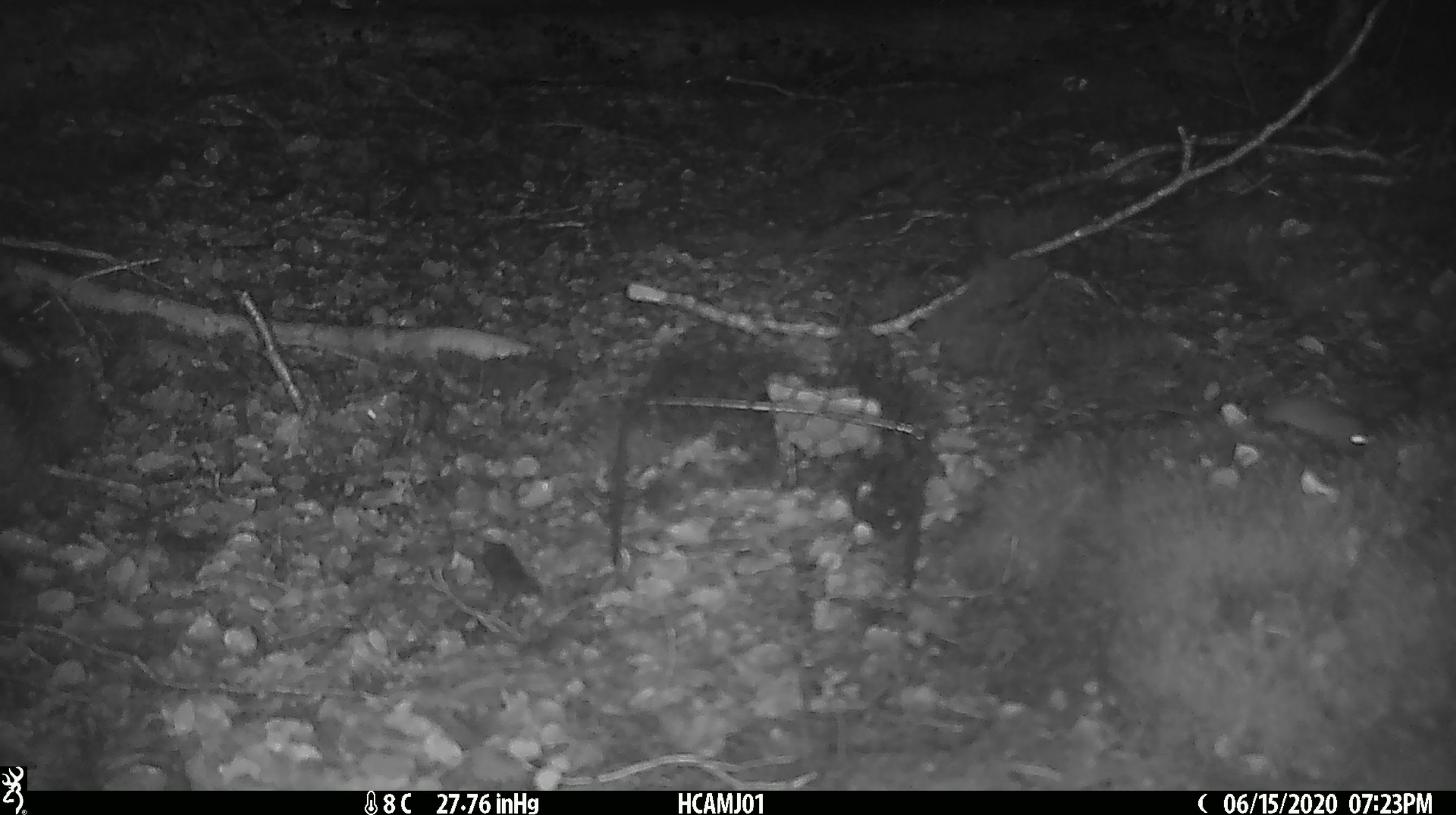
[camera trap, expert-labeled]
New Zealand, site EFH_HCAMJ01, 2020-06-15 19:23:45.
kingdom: Animalia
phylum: Chordata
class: Mammalia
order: Rodentia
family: Muridae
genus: Mus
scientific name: Mus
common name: mouse